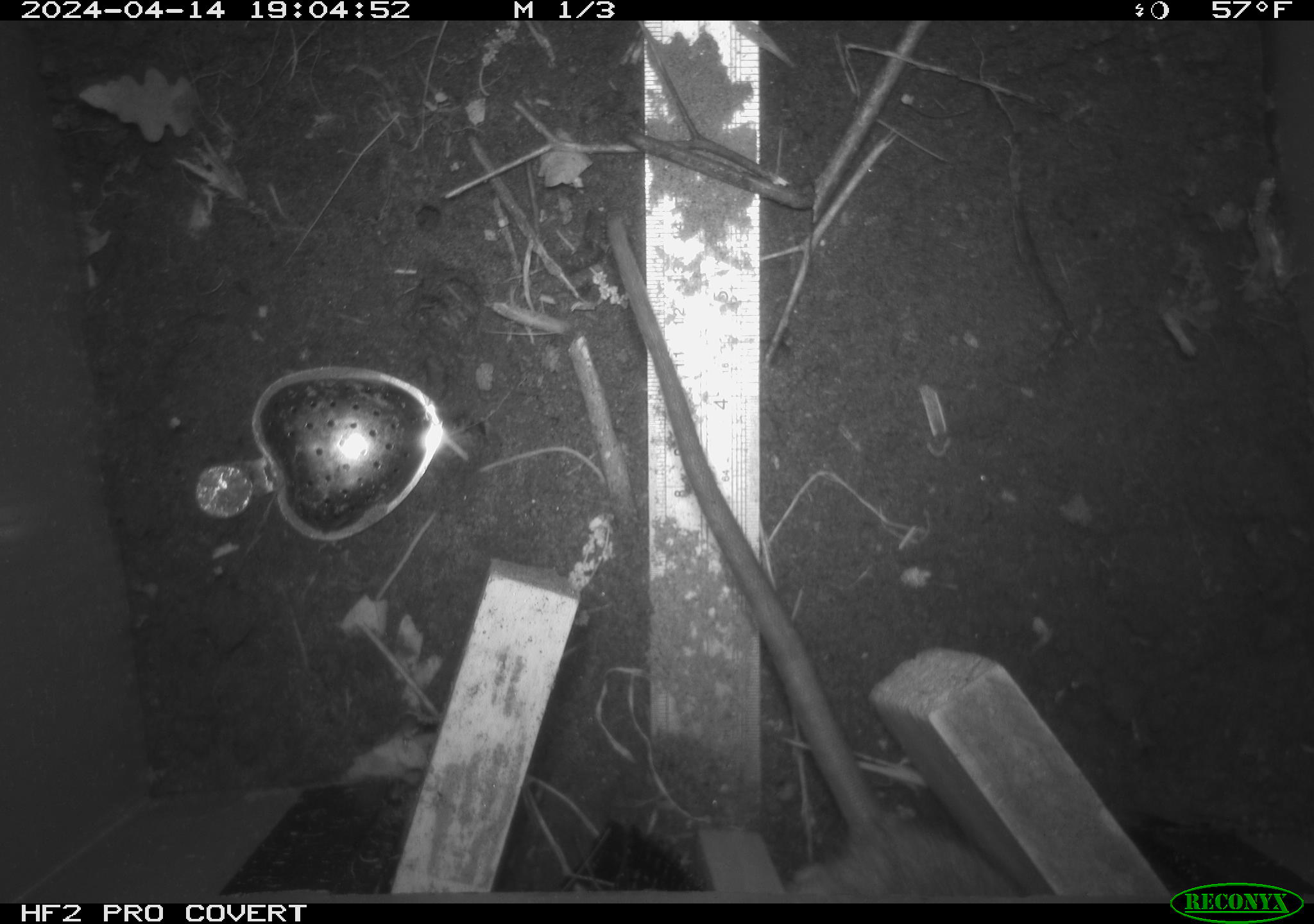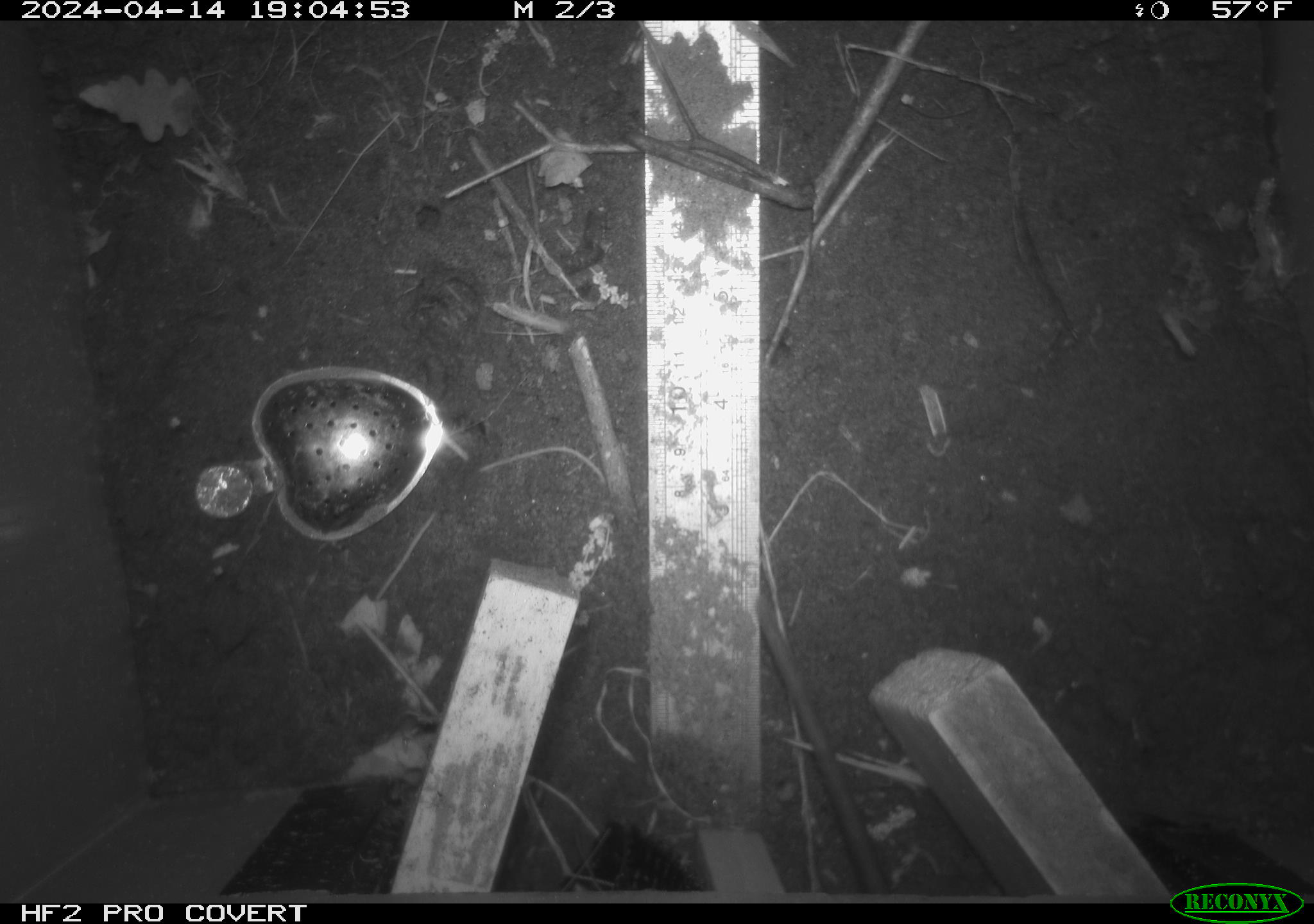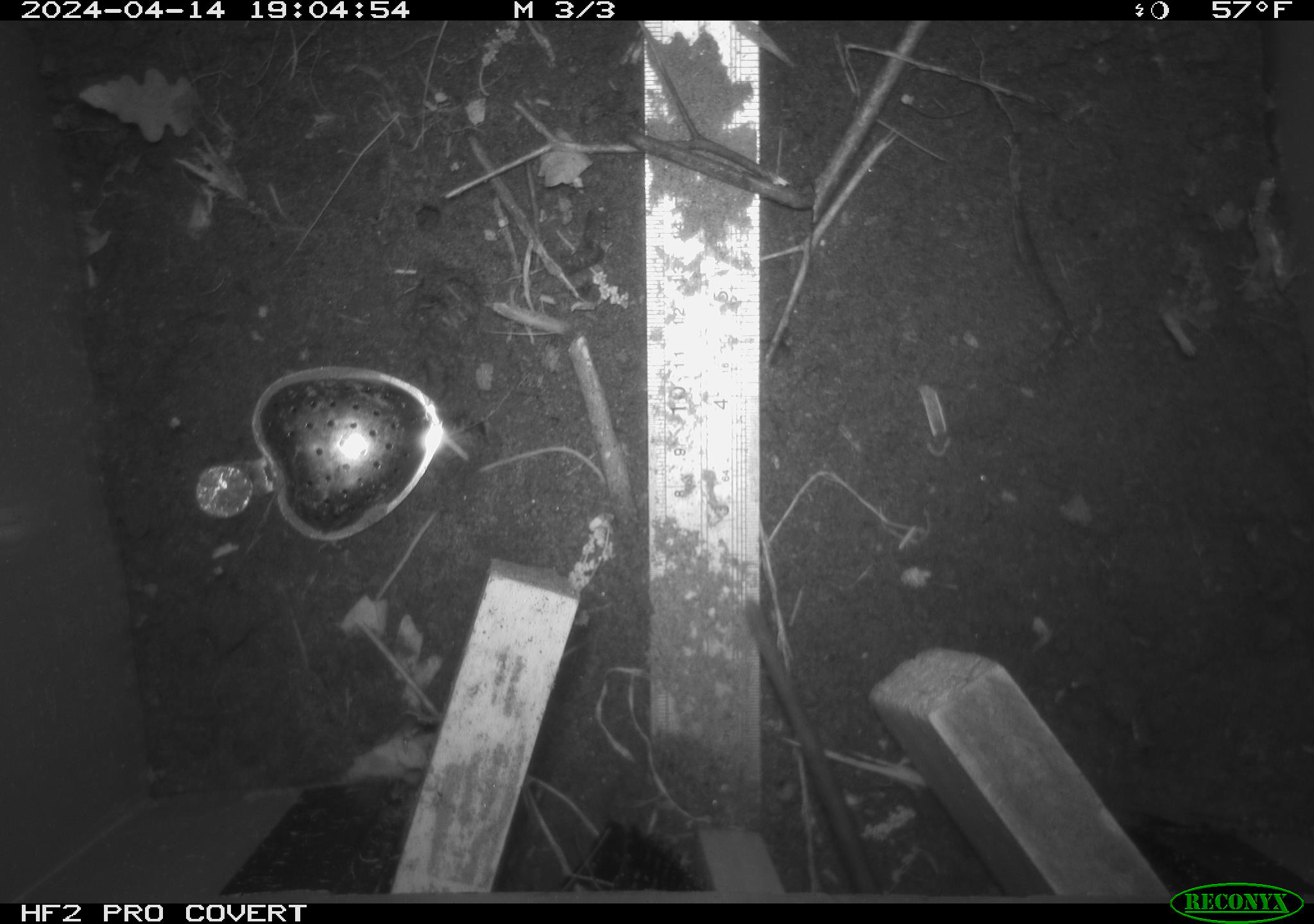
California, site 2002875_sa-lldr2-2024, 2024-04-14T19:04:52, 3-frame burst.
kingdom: Animalia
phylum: Chordata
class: Mammalia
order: Rodentia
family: Muridae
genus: Rattus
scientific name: Rattus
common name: rat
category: rattus species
Rattus species (rat) (Rattus).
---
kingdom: Animalia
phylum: Chordata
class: Mammalia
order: Rodentia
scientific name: Rodentia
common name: rodent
Rodent (Rodentia).